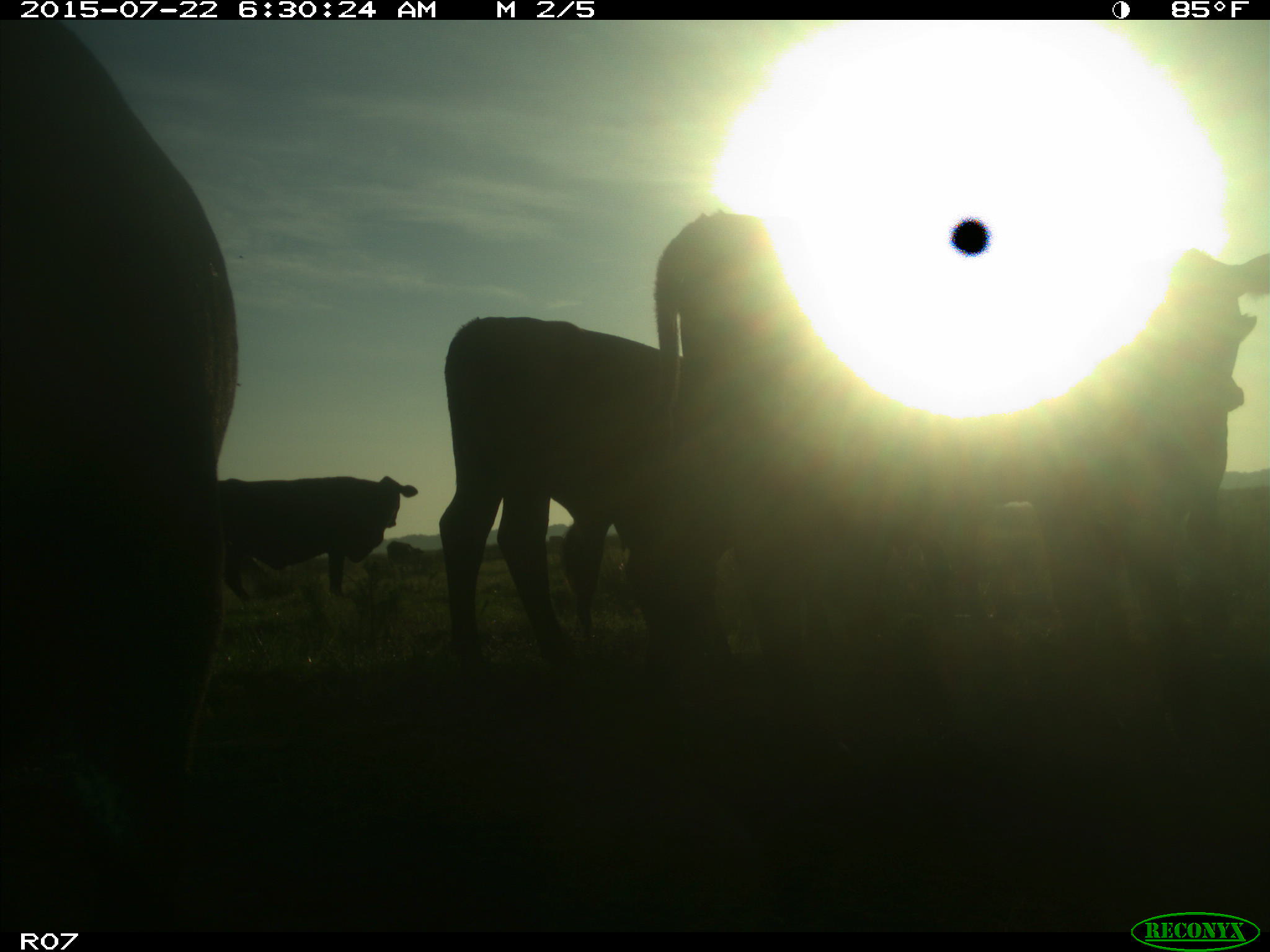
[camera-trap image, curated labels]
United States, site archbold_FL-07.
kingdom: Animalia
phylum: Chordata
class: Mammalia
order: Artiodactyla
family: Suidae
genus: Sus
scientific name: Sus scrofa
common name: wild boar